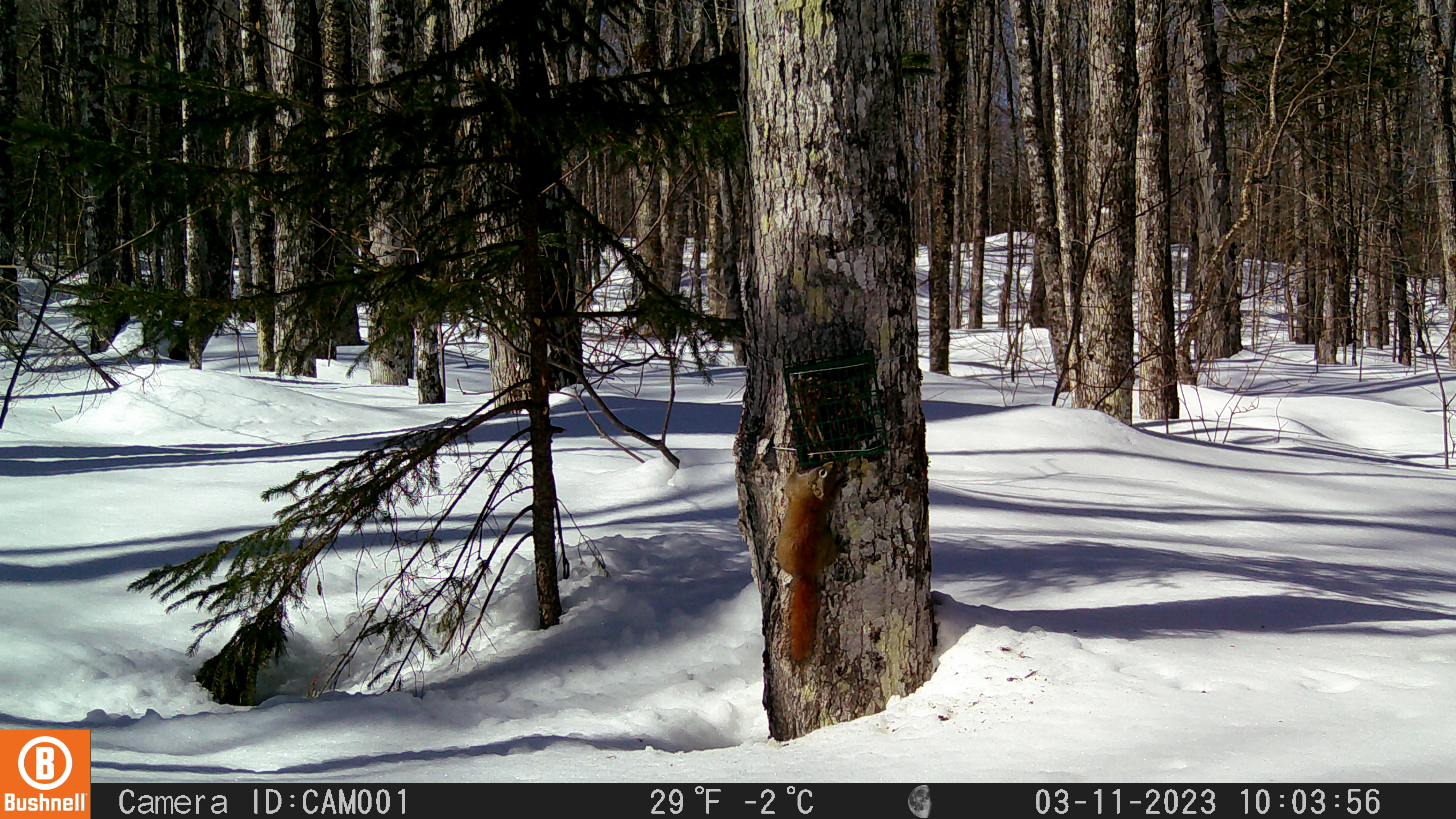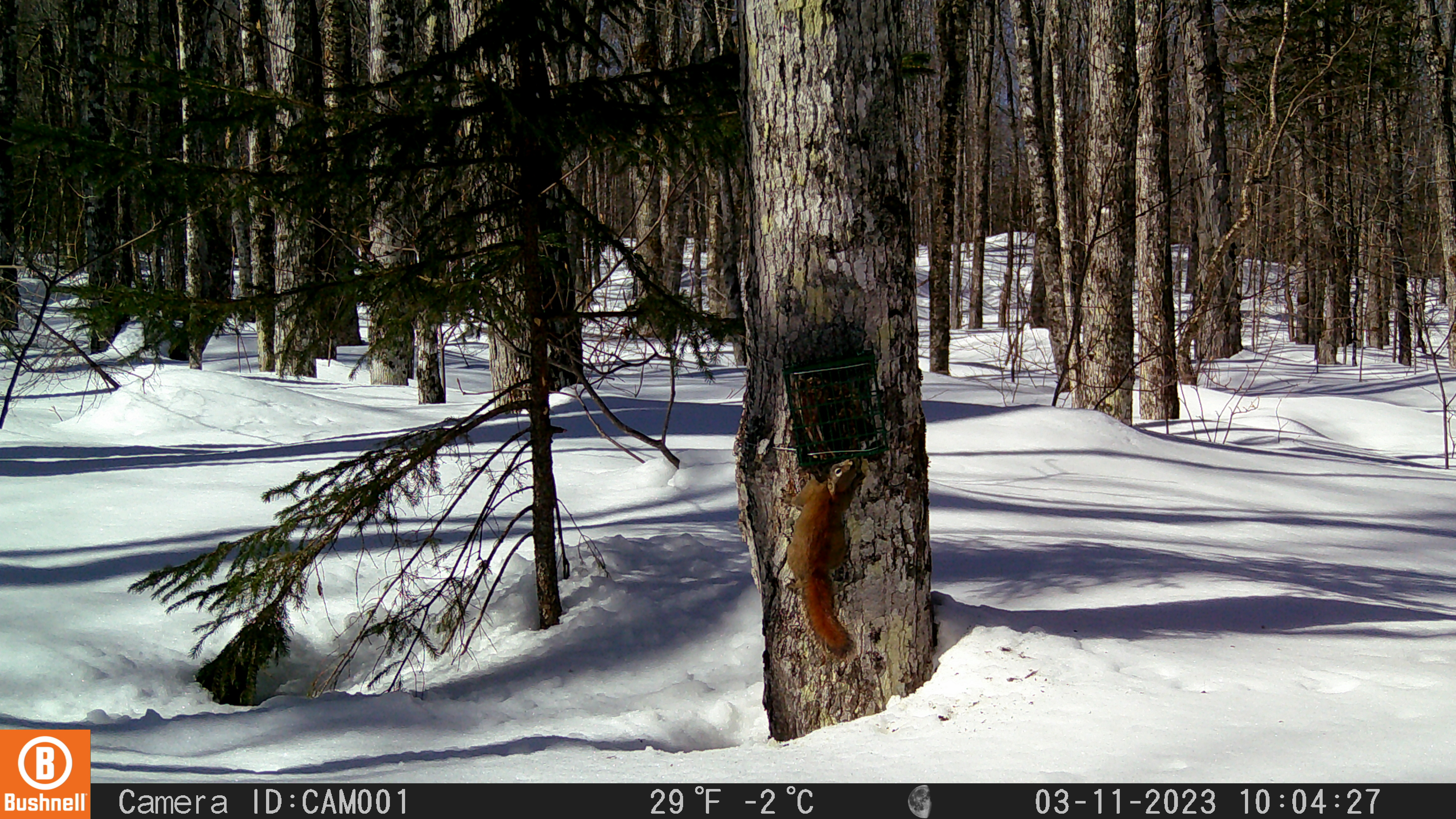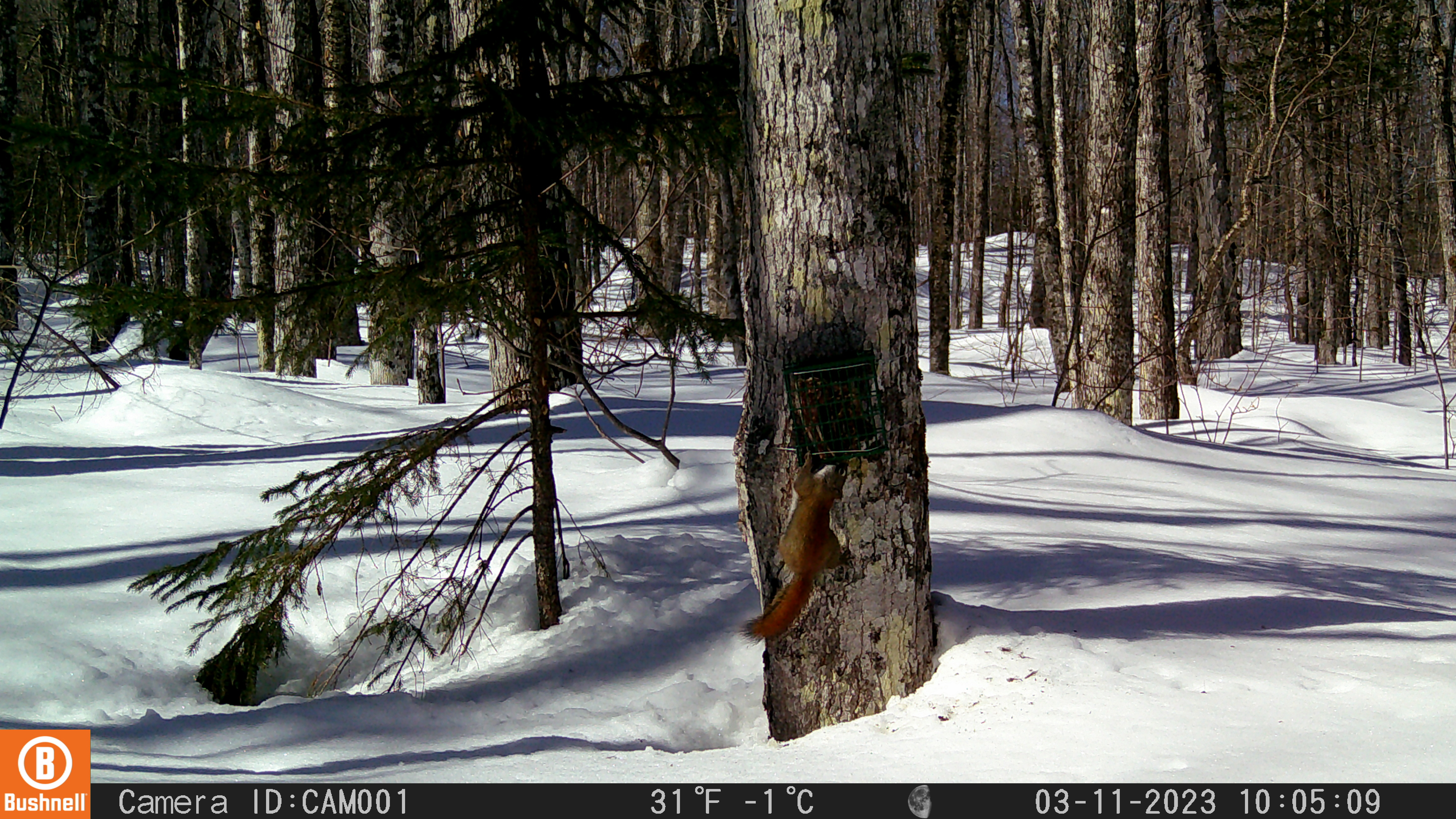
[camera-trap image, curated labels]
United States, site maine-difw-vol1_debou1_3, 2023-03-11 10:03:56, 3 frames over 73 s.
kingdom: Animalia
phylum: Chordata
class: Mammalia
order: Rodentia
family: Sciuridae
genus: Tamiasciurus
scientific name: Tamiasciurus hudsonicus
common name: red squirrel